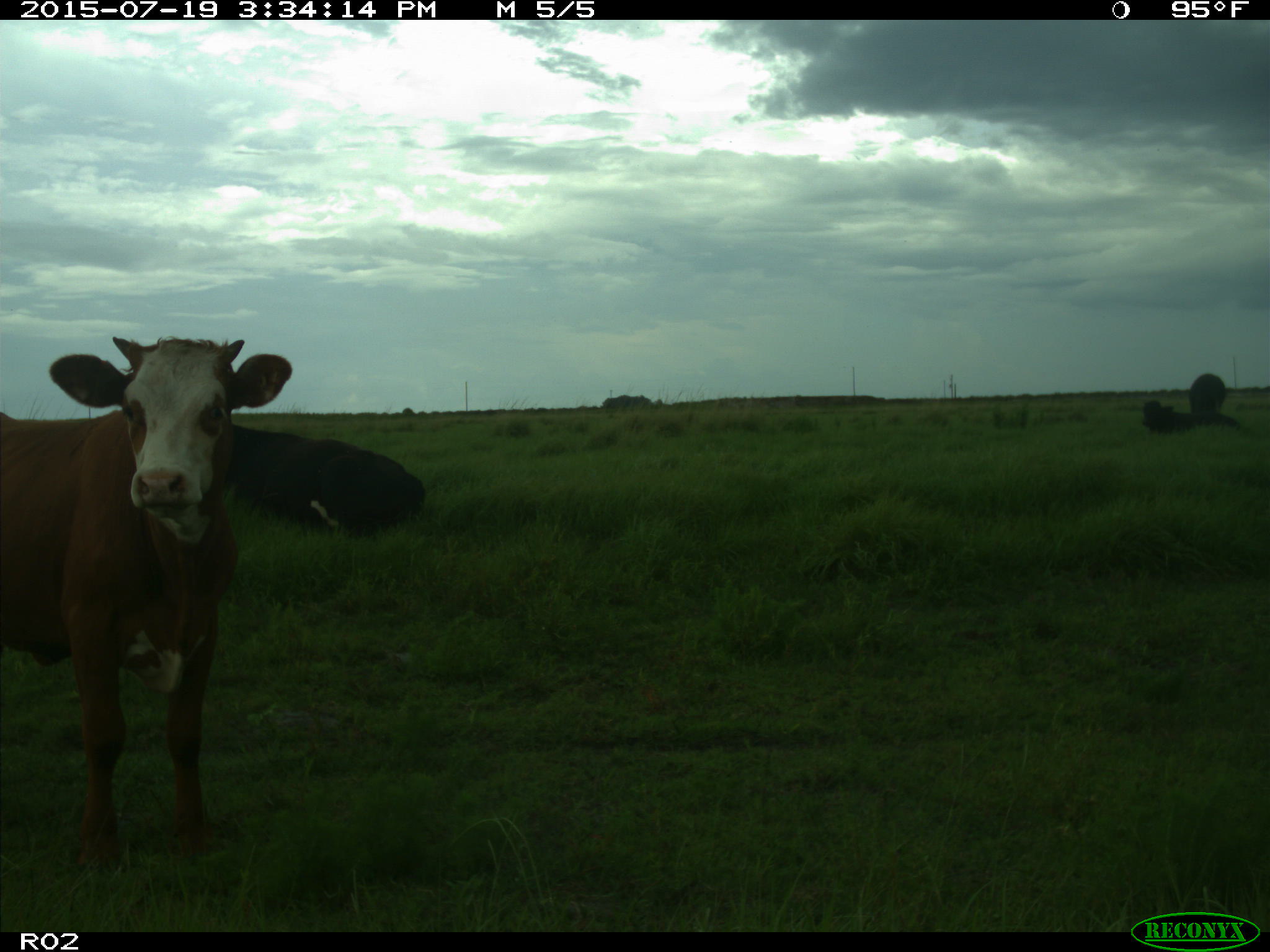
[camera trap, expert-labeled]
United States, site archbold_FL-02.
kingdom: Animalia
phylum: Chordata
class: Mammalia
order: Artiodactyla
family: Bovidae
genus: Bos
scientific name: Bos taurus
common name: domestic cow